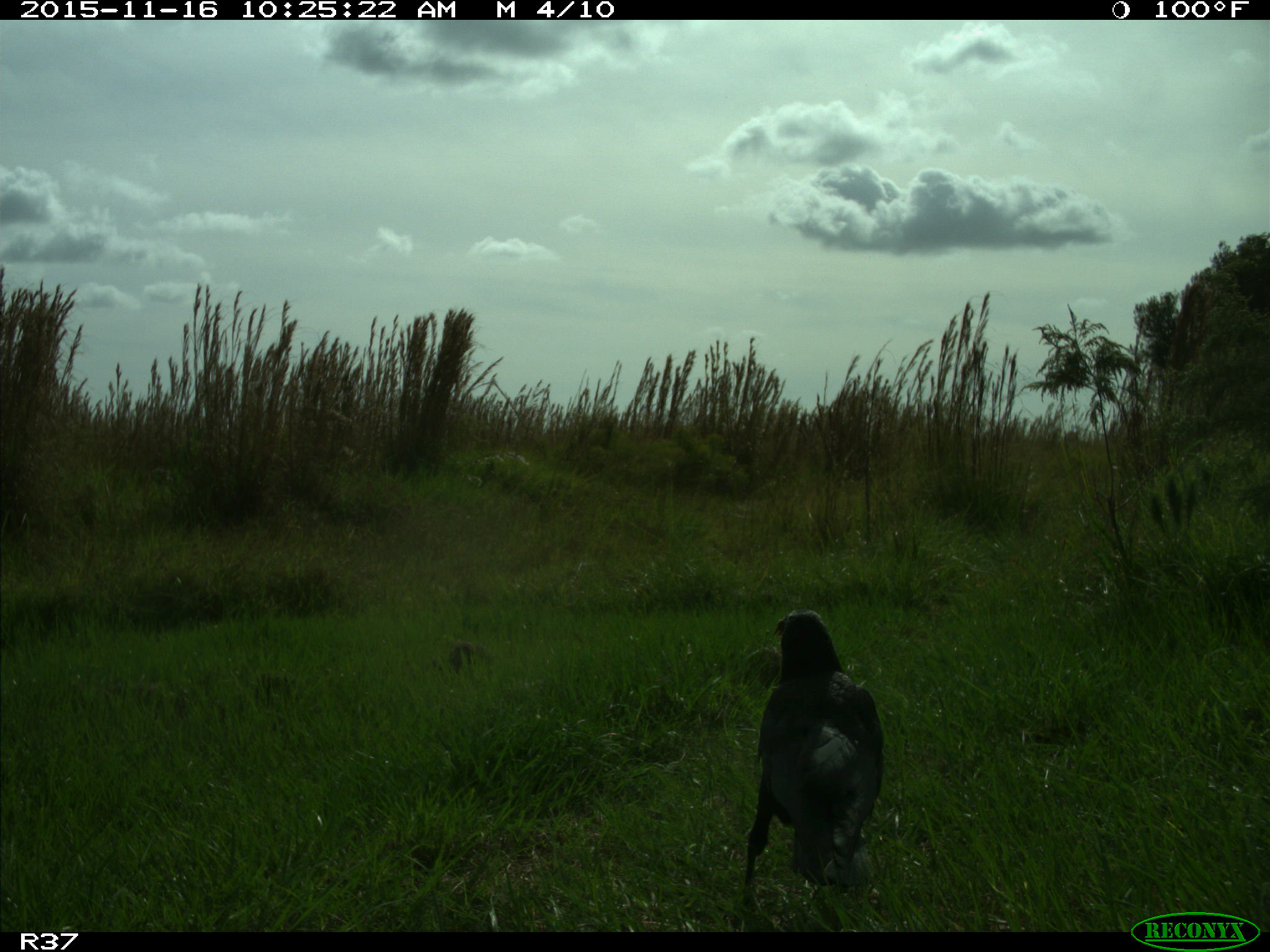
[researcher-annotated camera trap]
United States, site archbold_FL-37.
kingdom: Animalia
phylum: Chordata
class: Aves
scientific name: Aves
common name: birds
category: unidentified bird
Unidentified bird (birds) (Aves).